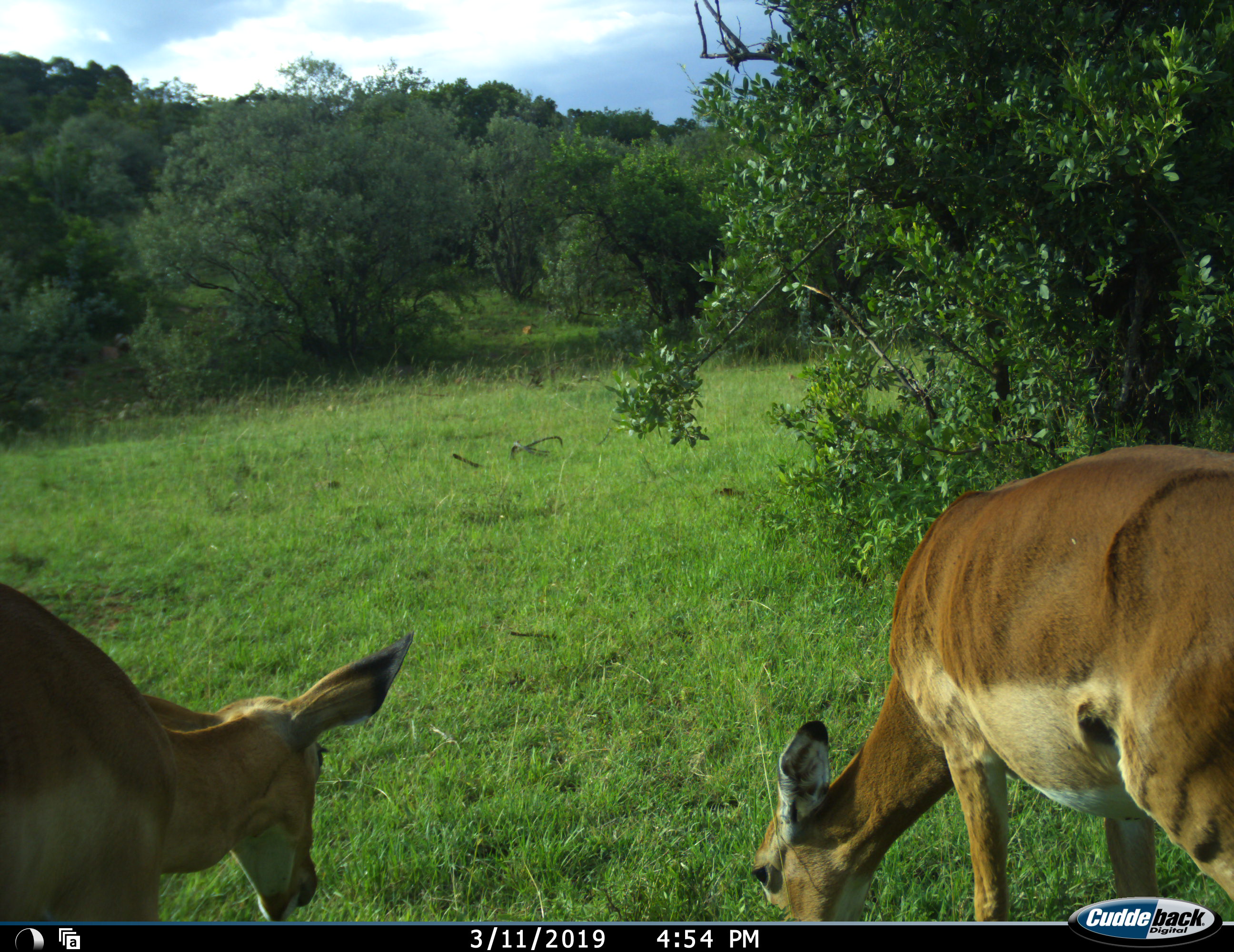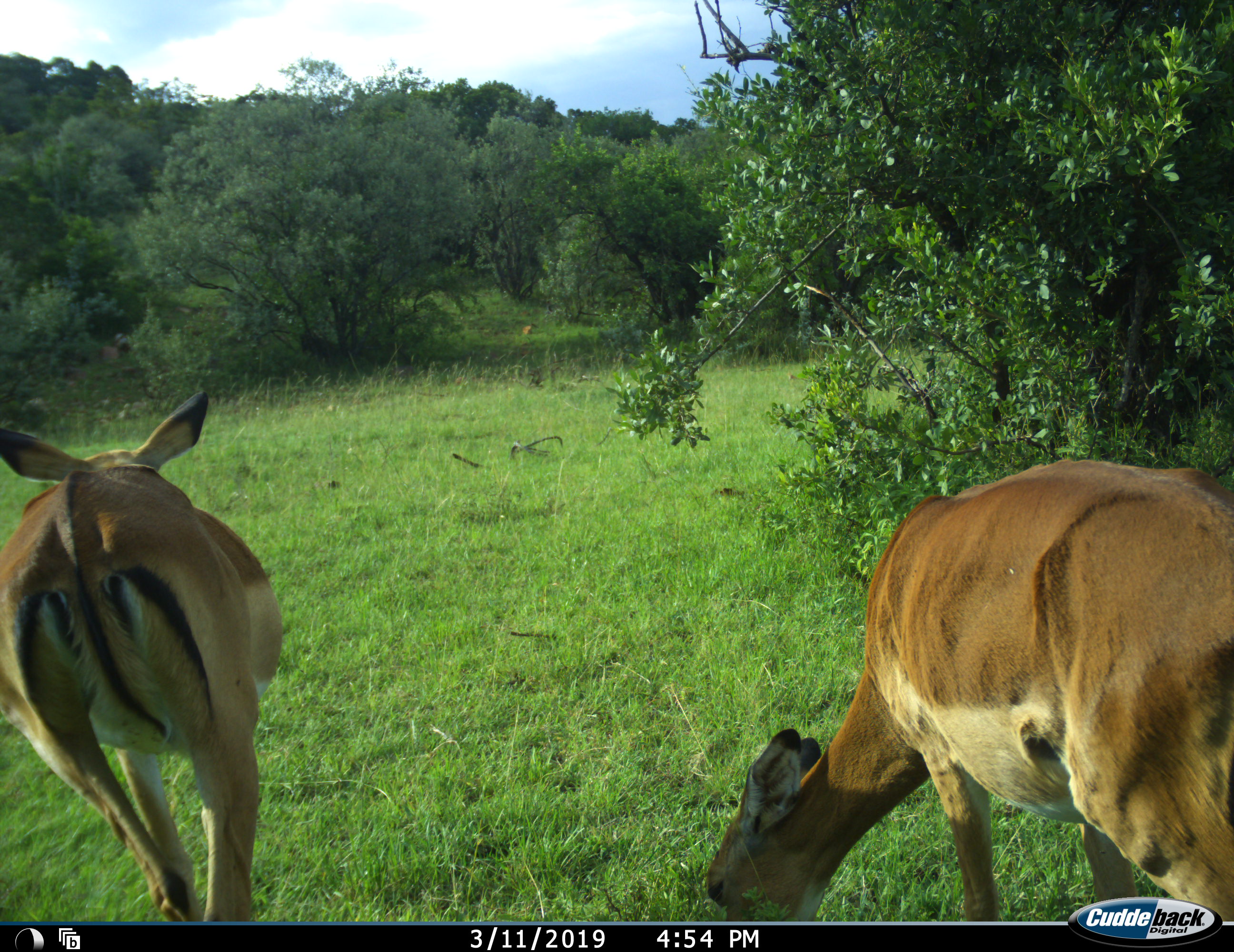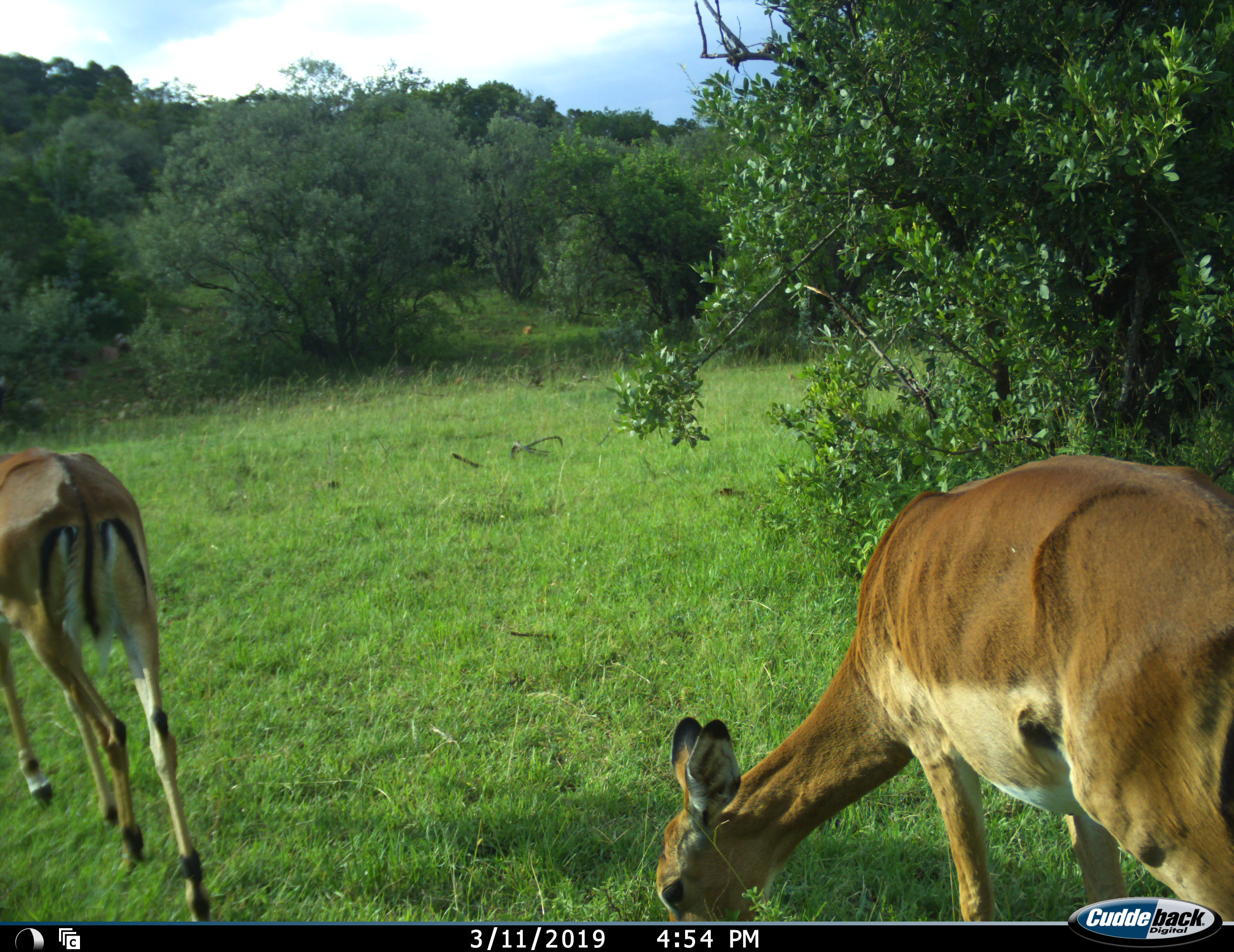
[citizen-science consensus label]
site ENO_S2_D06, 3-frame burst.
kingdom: Animalia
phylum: Chordata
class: Mammalia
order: Artiodactyla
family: Bovidae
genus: Aepyceros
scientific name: Aepyceros melampus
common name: impala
Impala (Aepyceros melampus), count 2. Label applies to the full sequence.